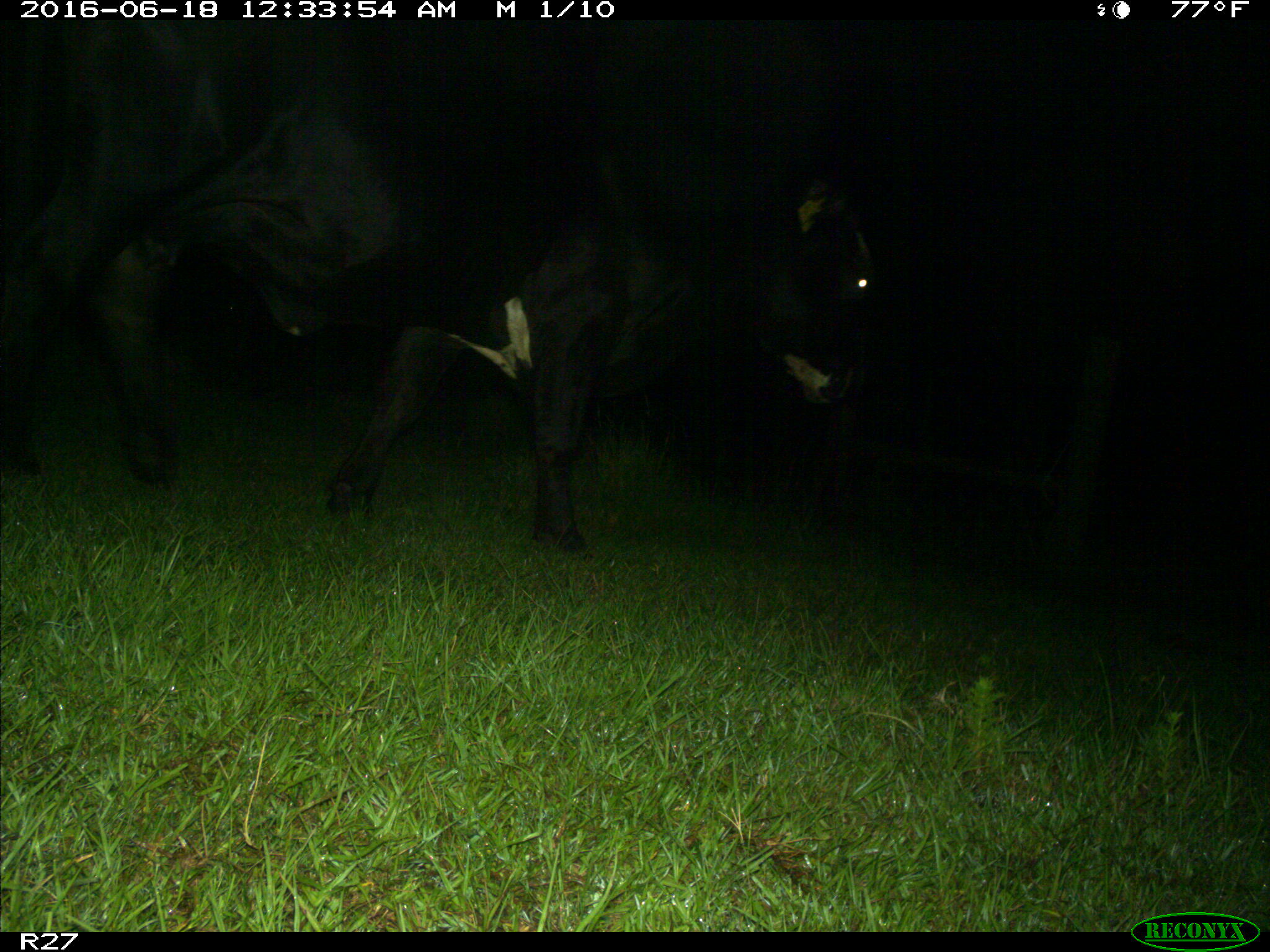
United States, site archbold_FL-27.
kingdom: Animalia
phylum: Chordata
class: Mammalia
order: Artiodactyla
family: Bovidae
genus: Bos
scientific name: Bos taurus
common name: domestic cow